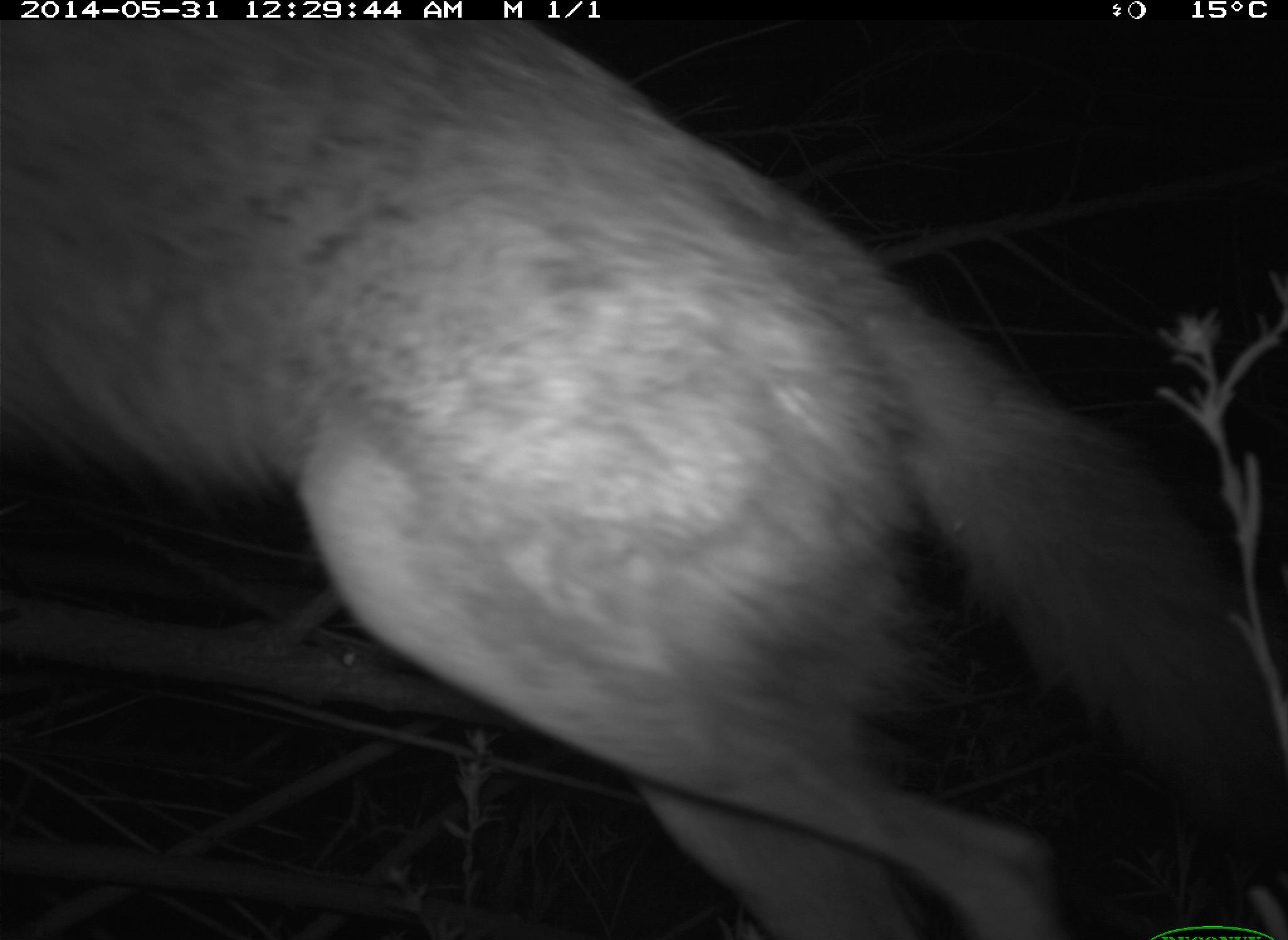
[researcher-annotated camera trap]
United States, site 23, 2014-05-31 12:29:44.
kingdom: Animalia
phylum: Chordata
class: Mammalia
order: Carnivora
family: Canidae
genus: Canis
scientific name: Canis latrans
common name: coyote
Coyote (Canis latrans).